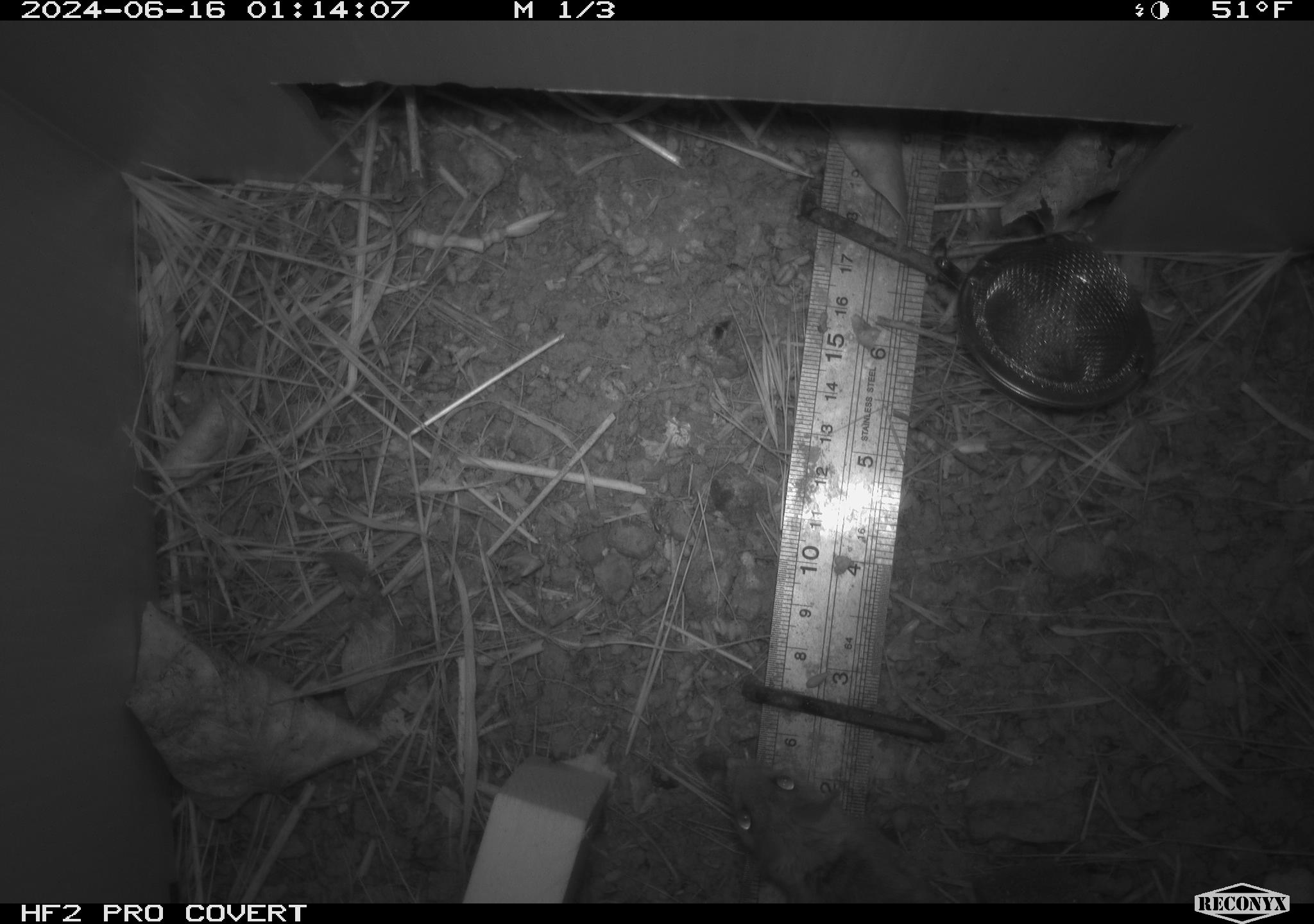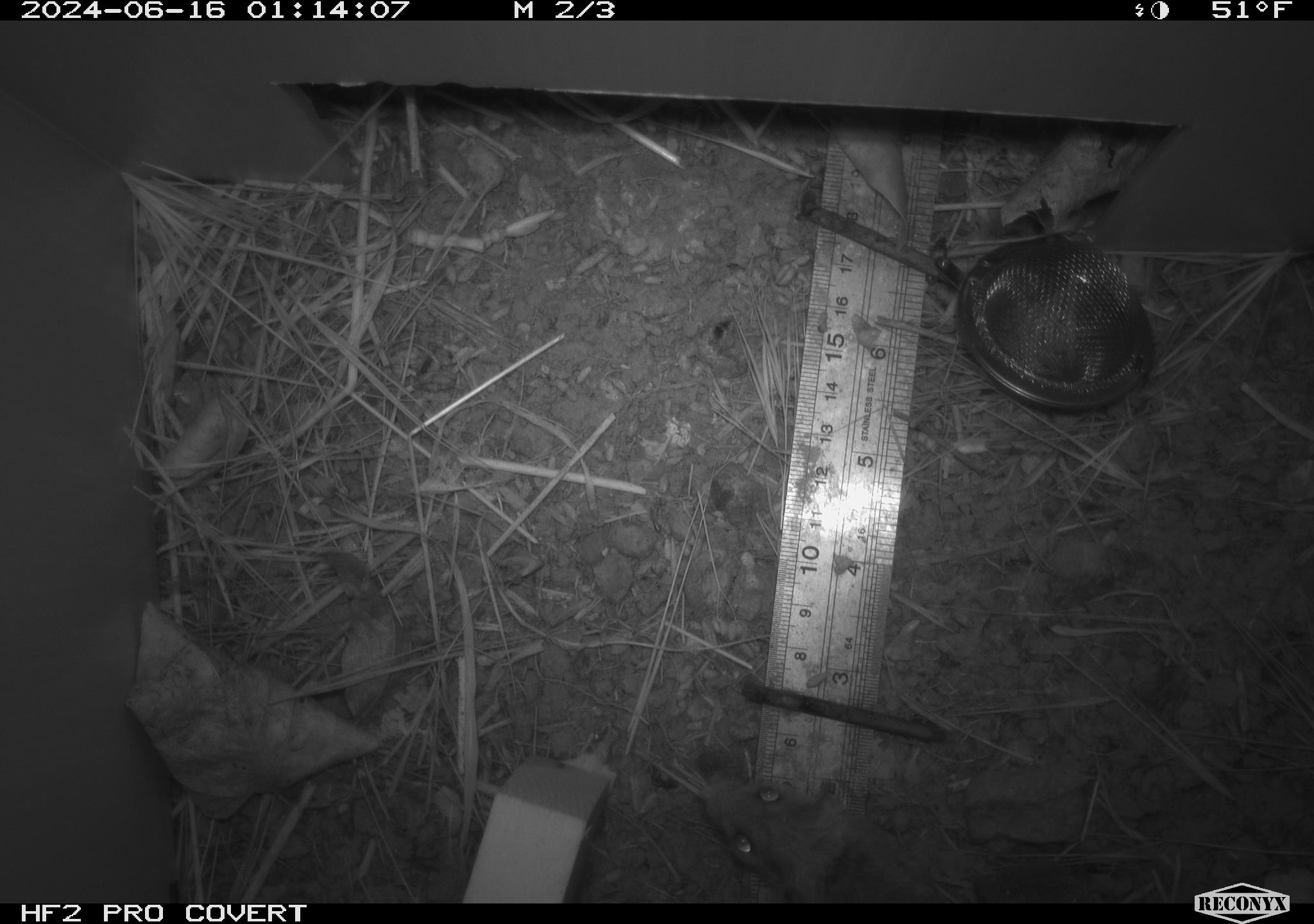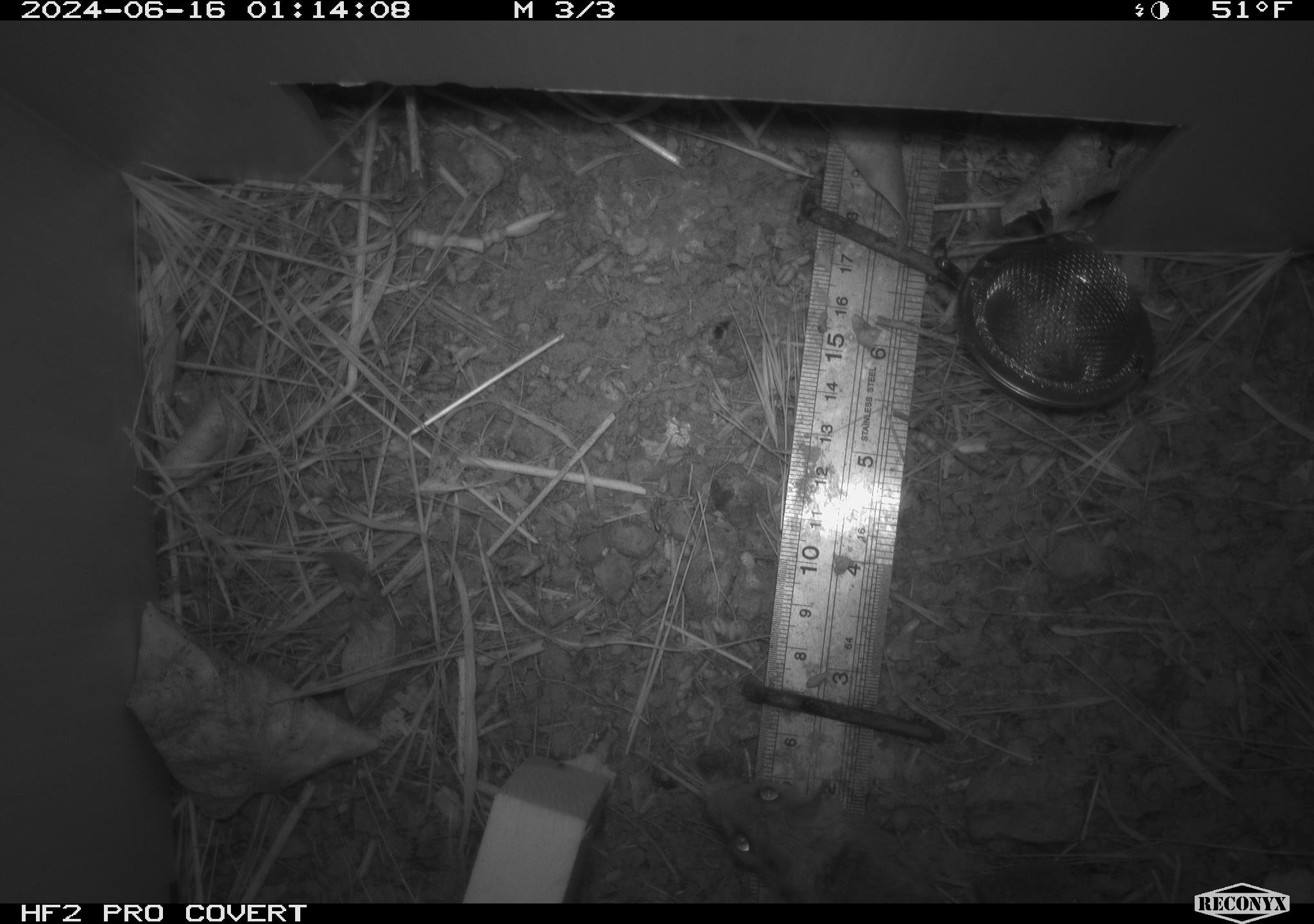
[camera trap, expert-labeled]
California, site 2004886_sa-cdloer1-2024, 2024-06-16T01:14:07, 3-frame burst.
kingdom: Animalia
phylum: Chordata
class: Mammalia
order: Rodentia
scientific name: Rodentia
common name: mouse species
Mouse species (Rodentia).